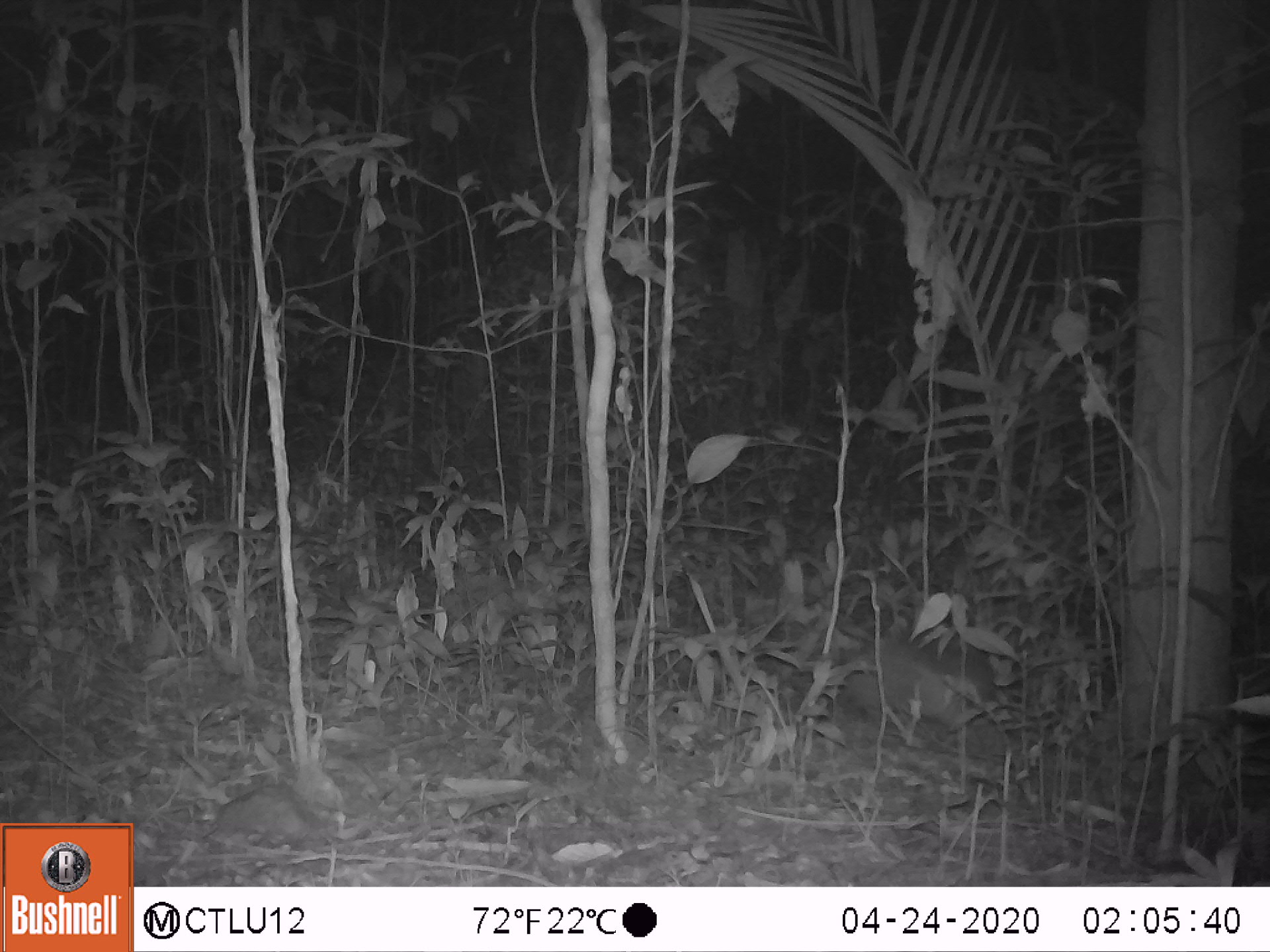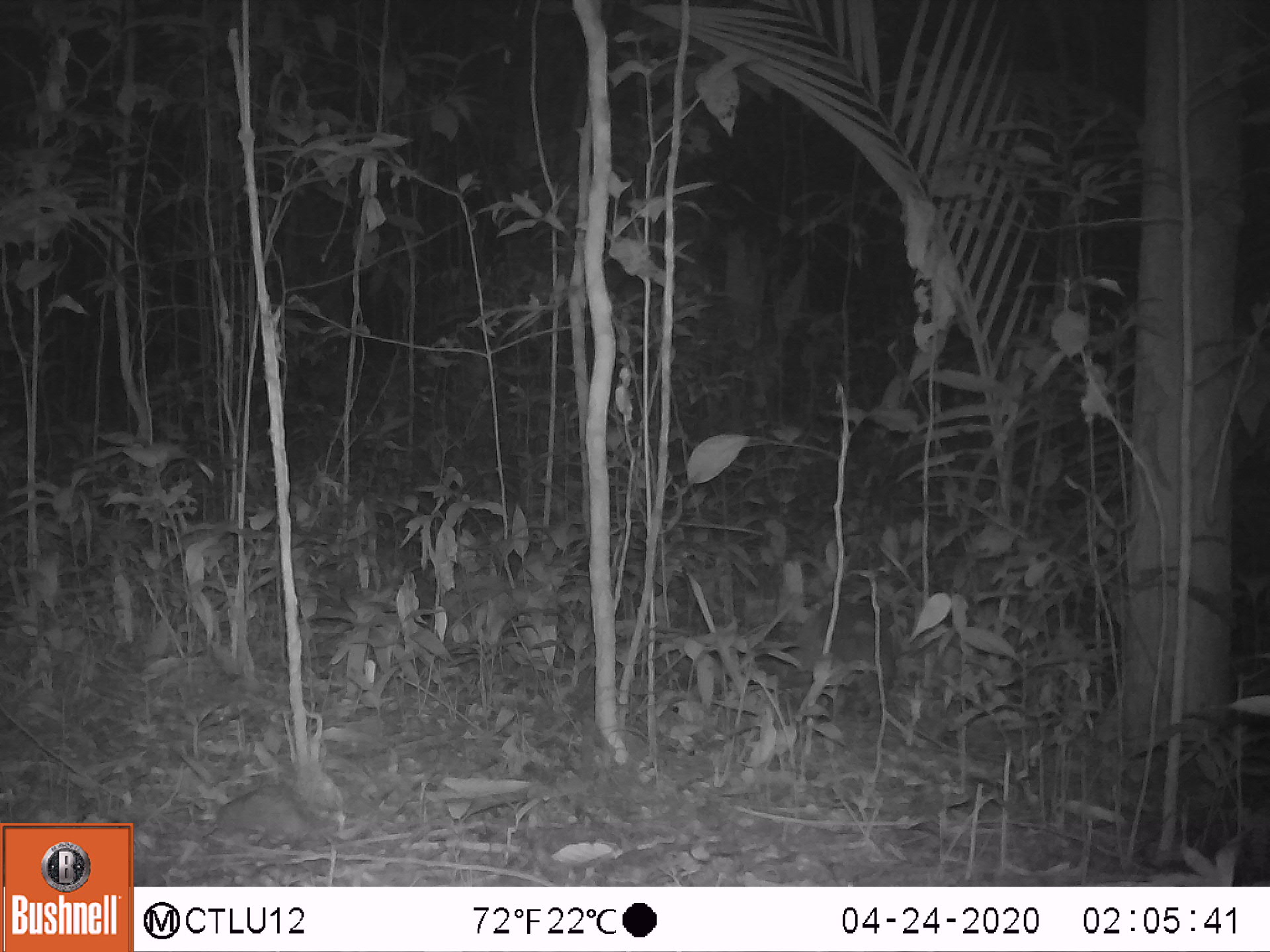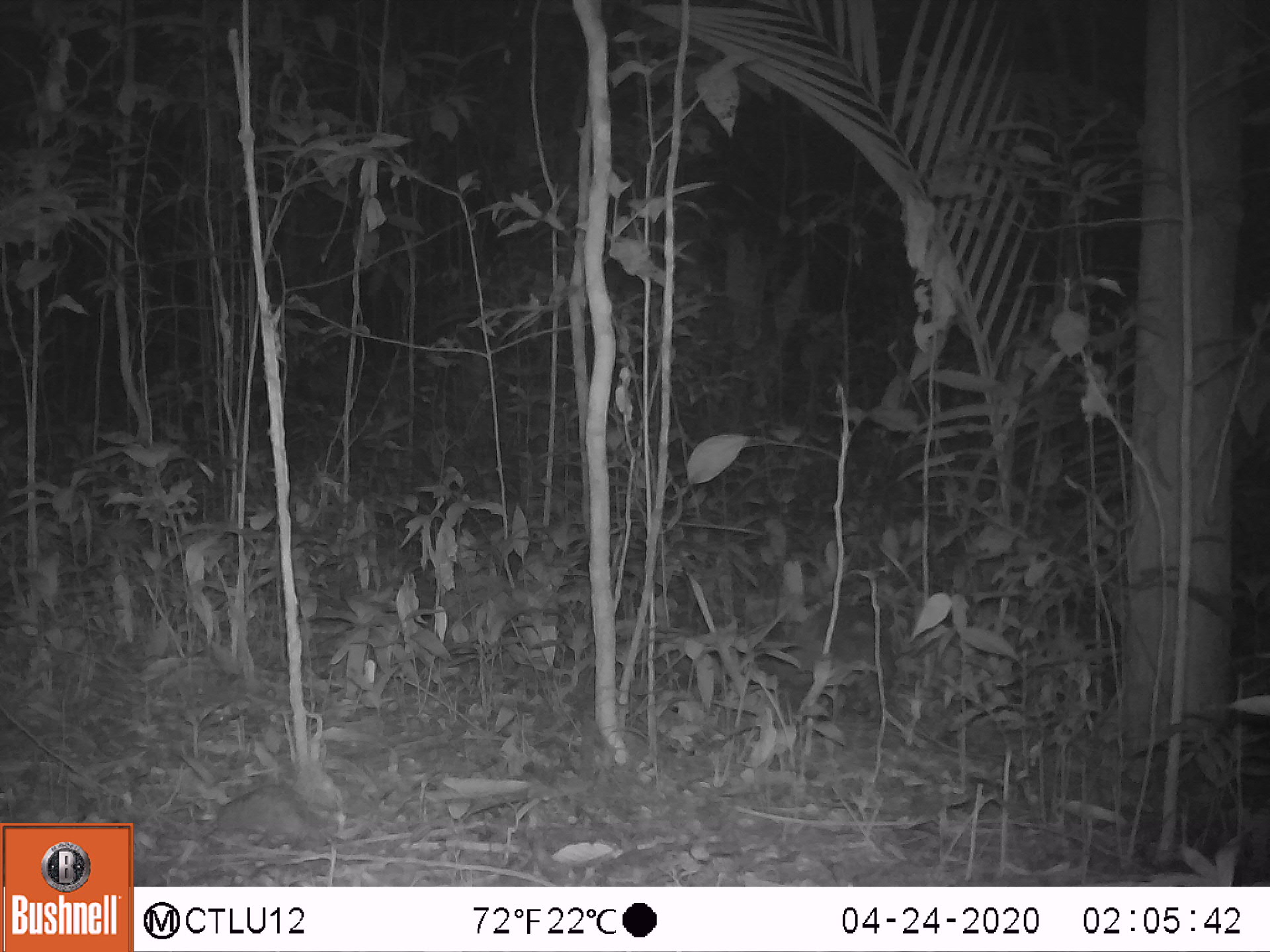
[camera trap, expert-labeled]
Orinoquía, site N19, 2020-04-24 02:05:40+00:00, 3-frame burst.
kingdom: Animalia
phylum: Chordata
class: Mammalia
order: Rodentia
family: Cuniculidae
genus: Cuniculus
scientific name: Cuniculus paca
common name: spotted paca